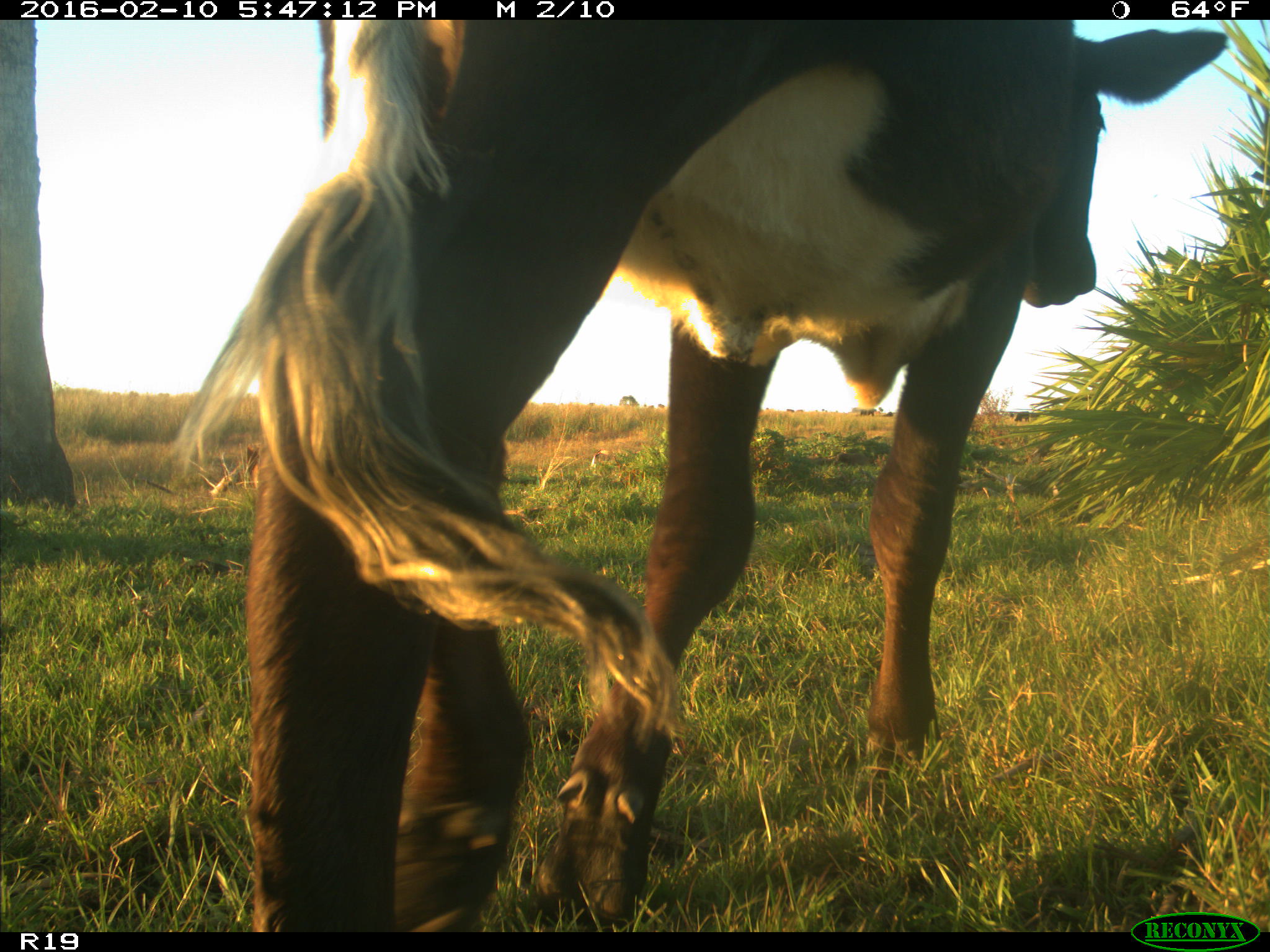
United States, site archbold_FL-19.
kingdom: Animalia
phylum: Chordata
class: Mammalia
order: Artiodactyla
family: Bovidae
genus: Bos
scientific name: Bos taurus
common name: domestic cow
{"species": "Bos taurus (domestic cow)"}